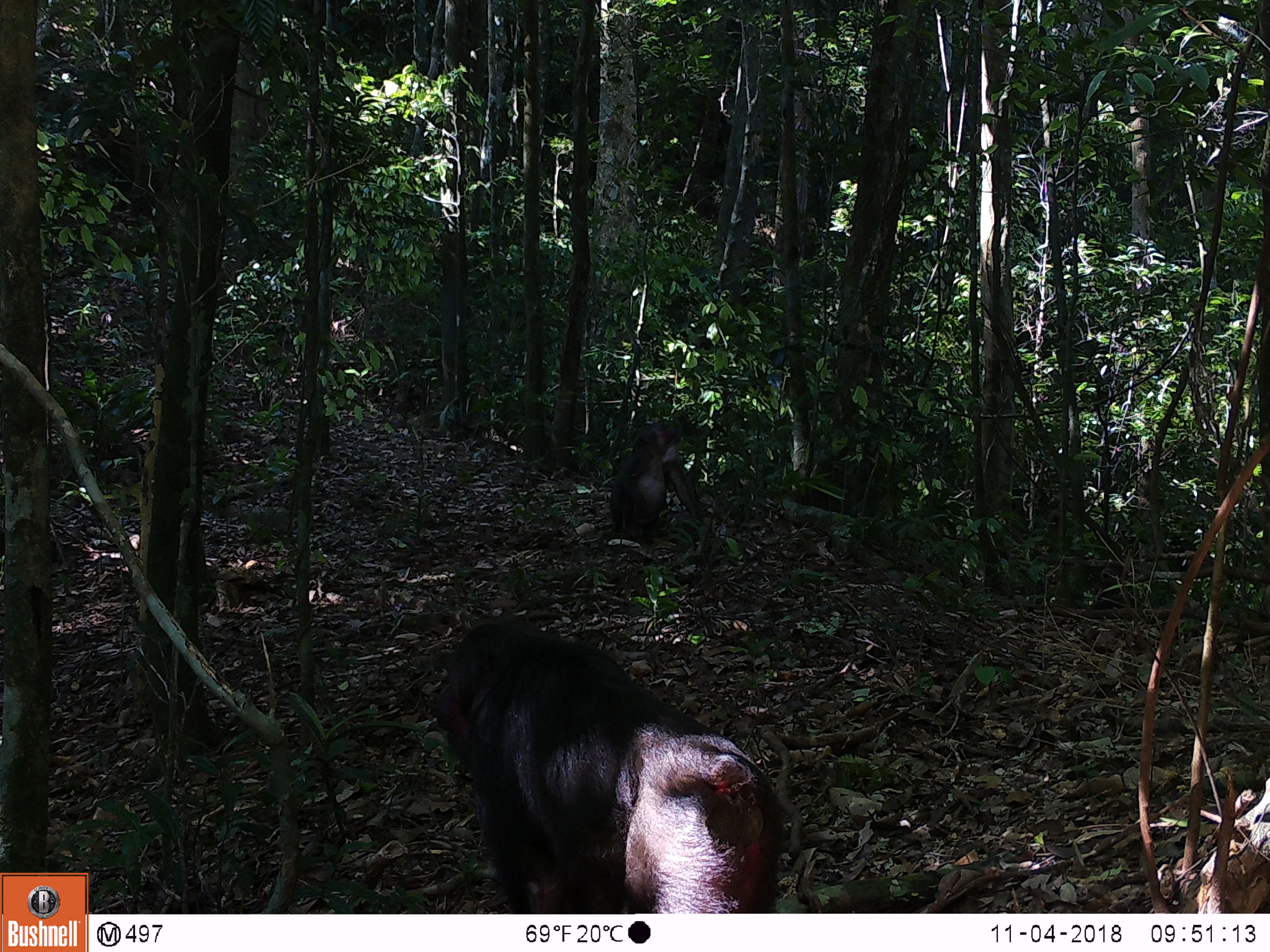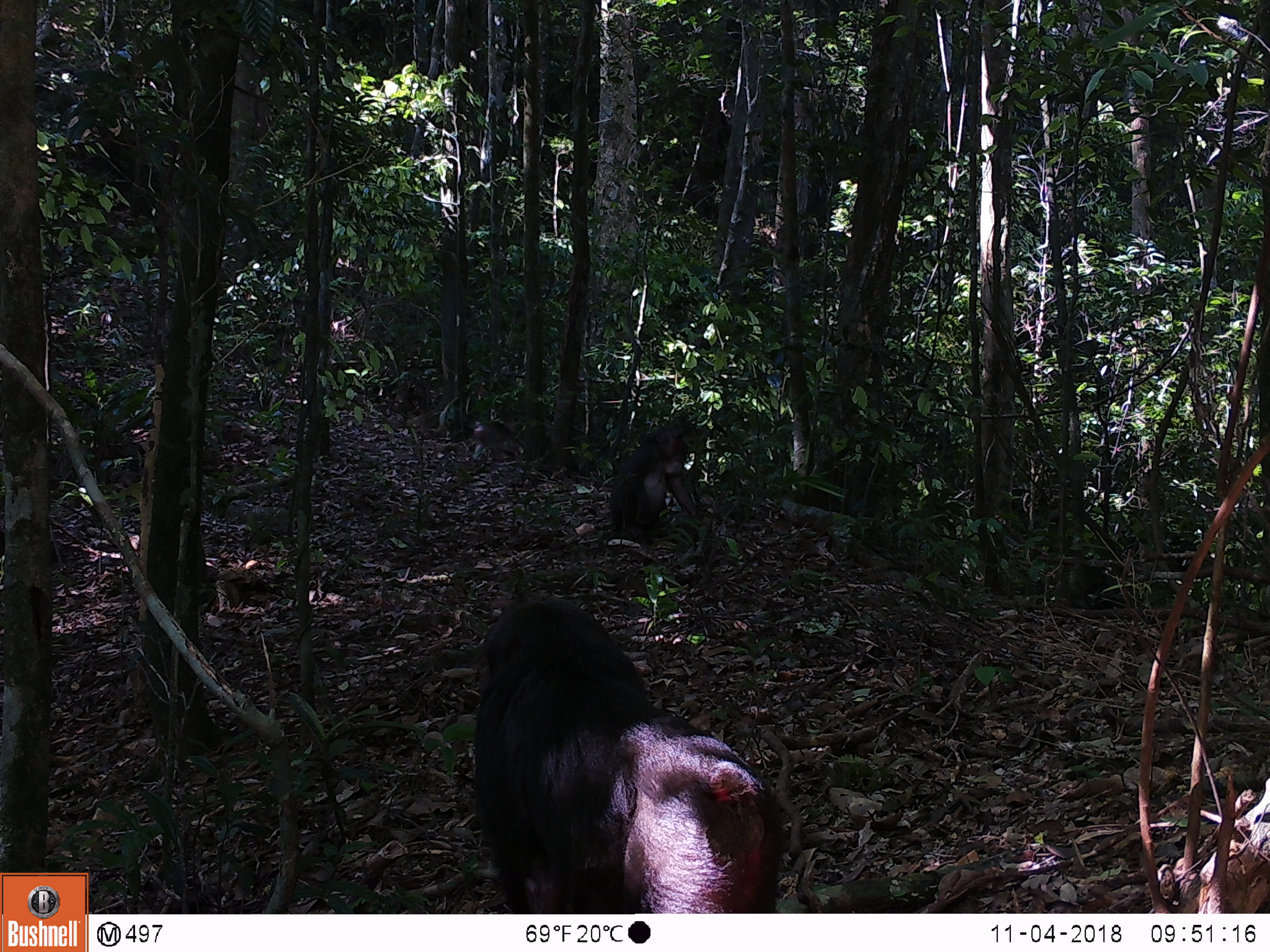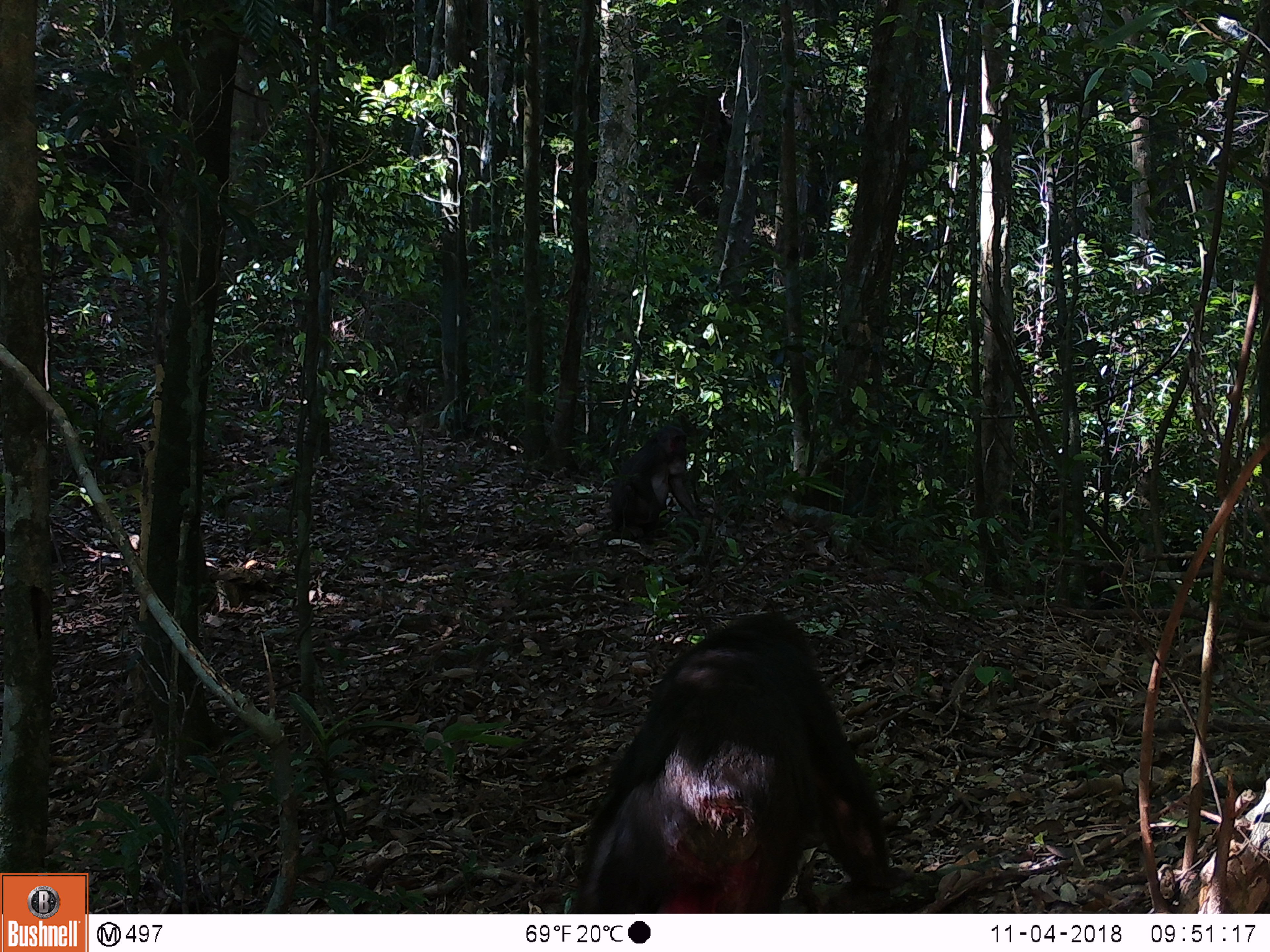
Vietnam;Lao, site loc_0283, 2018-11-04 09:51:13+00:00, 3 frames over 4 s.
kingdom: Animalia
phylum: Chordata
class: Mammalia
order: Primates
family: Cercopithecidae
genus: Macaca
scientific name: Macaca arctoides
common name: stump-tailed macaque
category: stump tailed macaque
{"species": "stump tailed macaque (stump-tailed macaque) (Macaca arctoides)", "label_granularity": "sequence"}